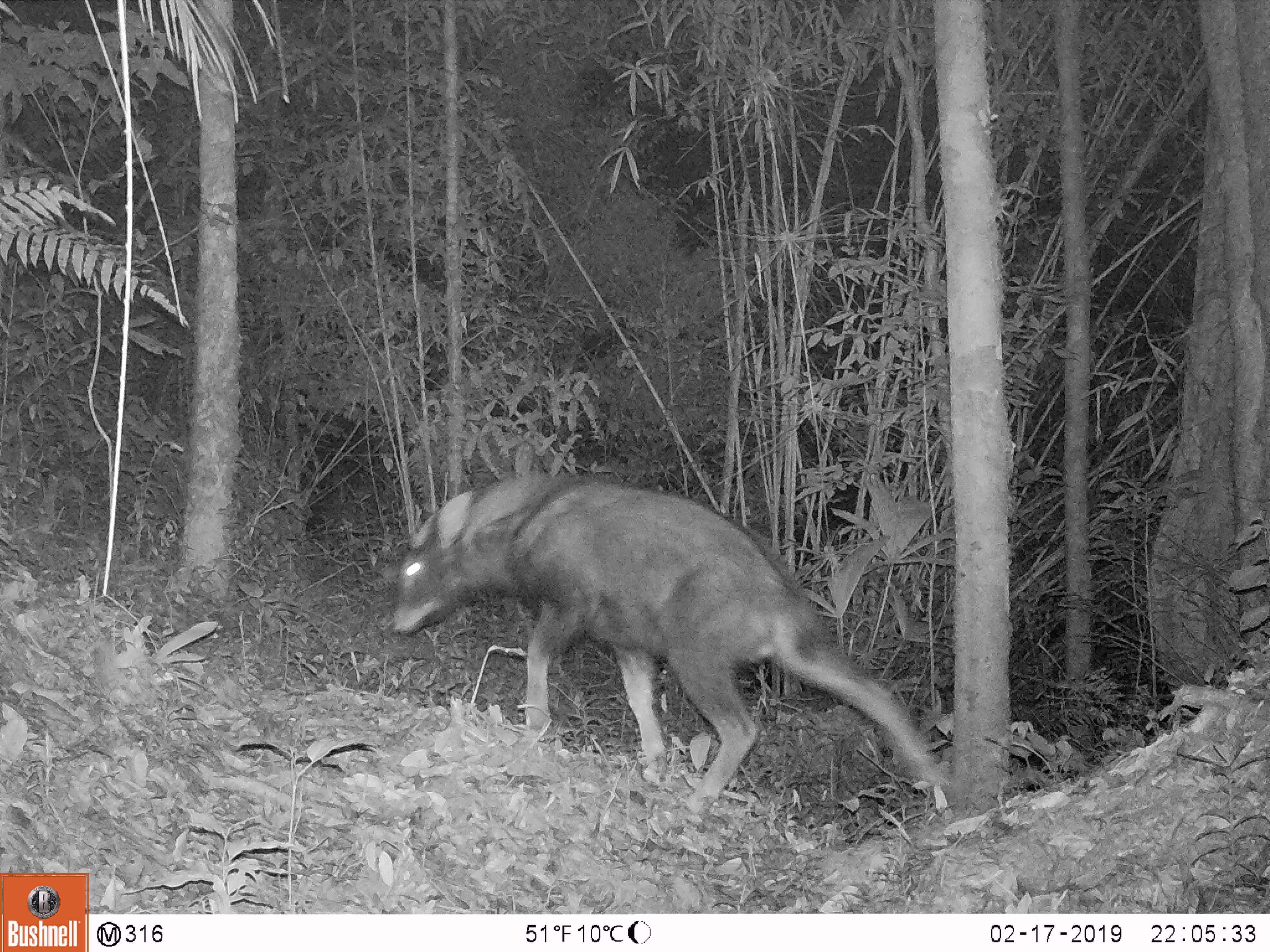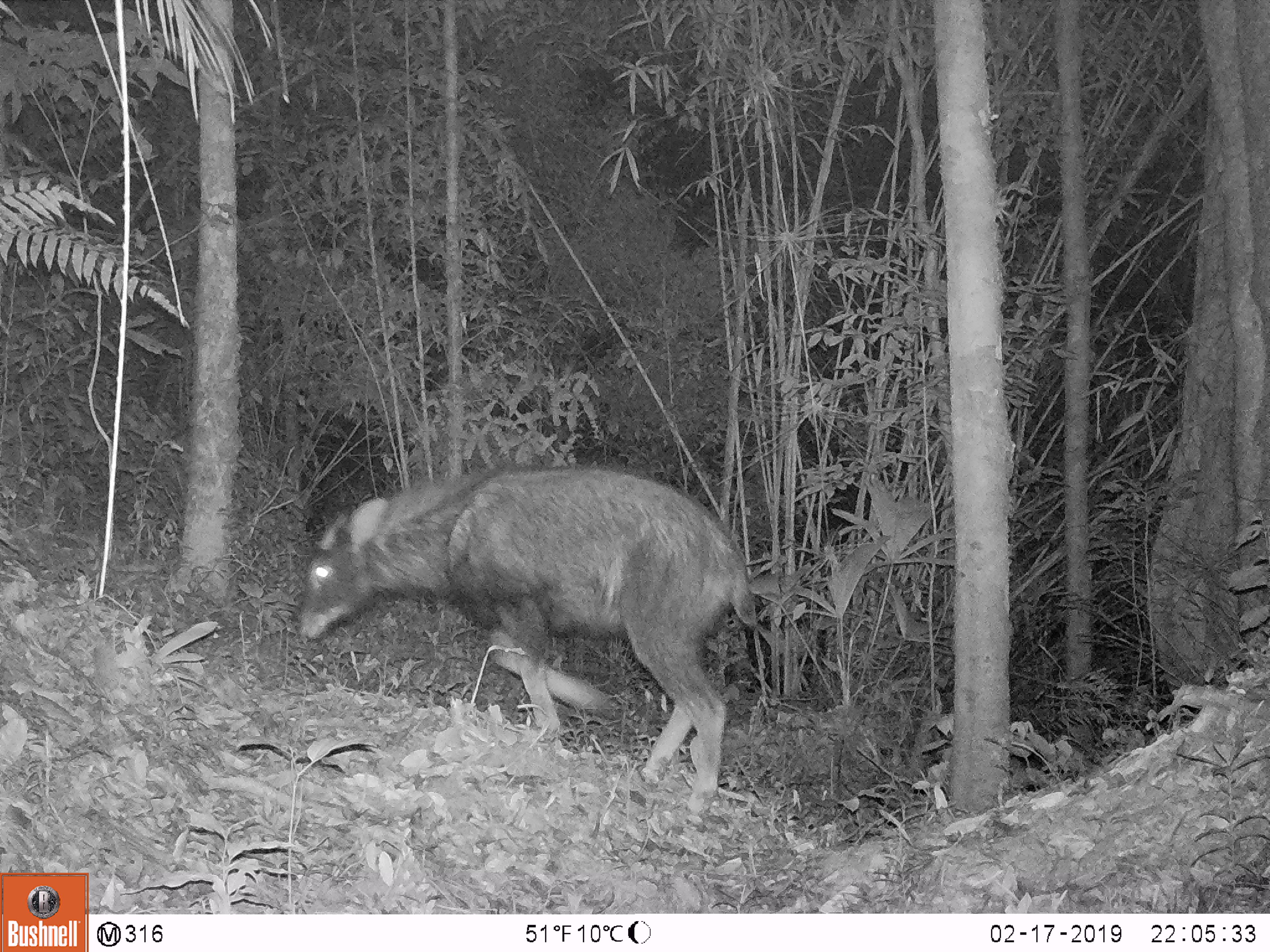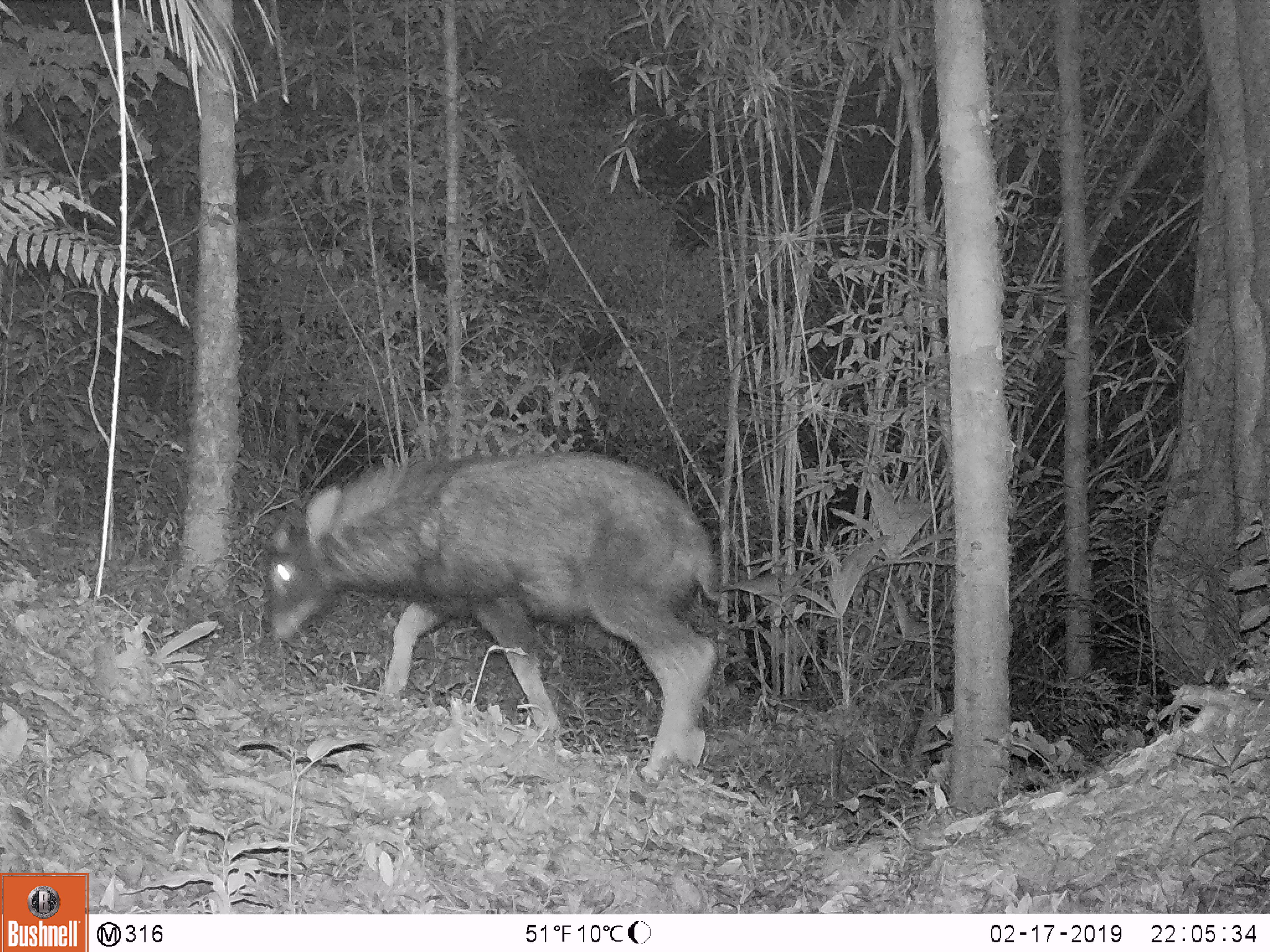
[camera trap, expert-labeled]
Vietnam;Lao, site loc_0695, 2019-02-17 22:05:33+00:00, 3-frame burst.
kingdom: Animalia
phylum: Chordata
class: Mammalia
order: Artiodactyla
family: Bovidae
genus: Capricornis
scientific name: Capricornis sumatraensis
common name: chinese serow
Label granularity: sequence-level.